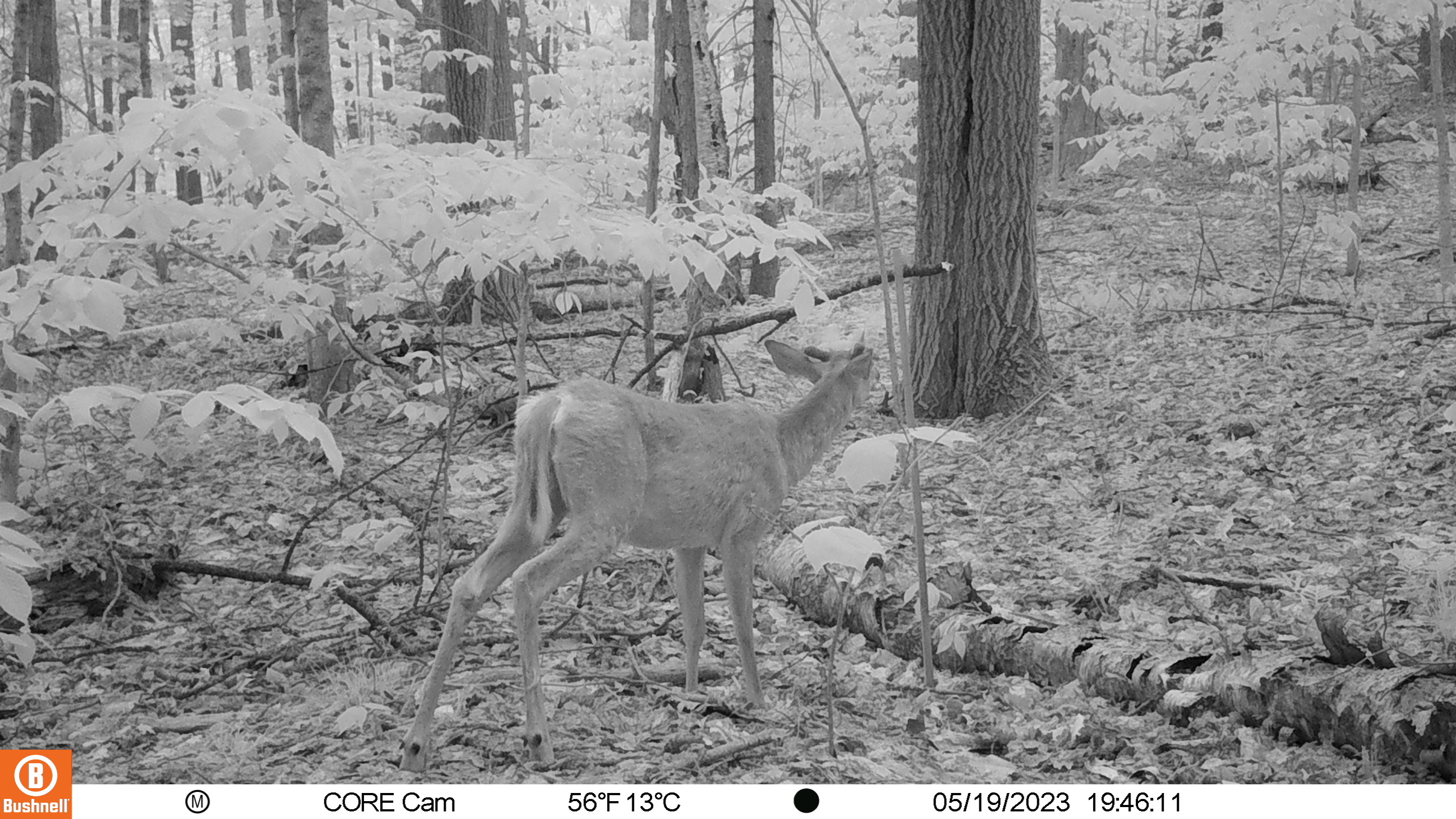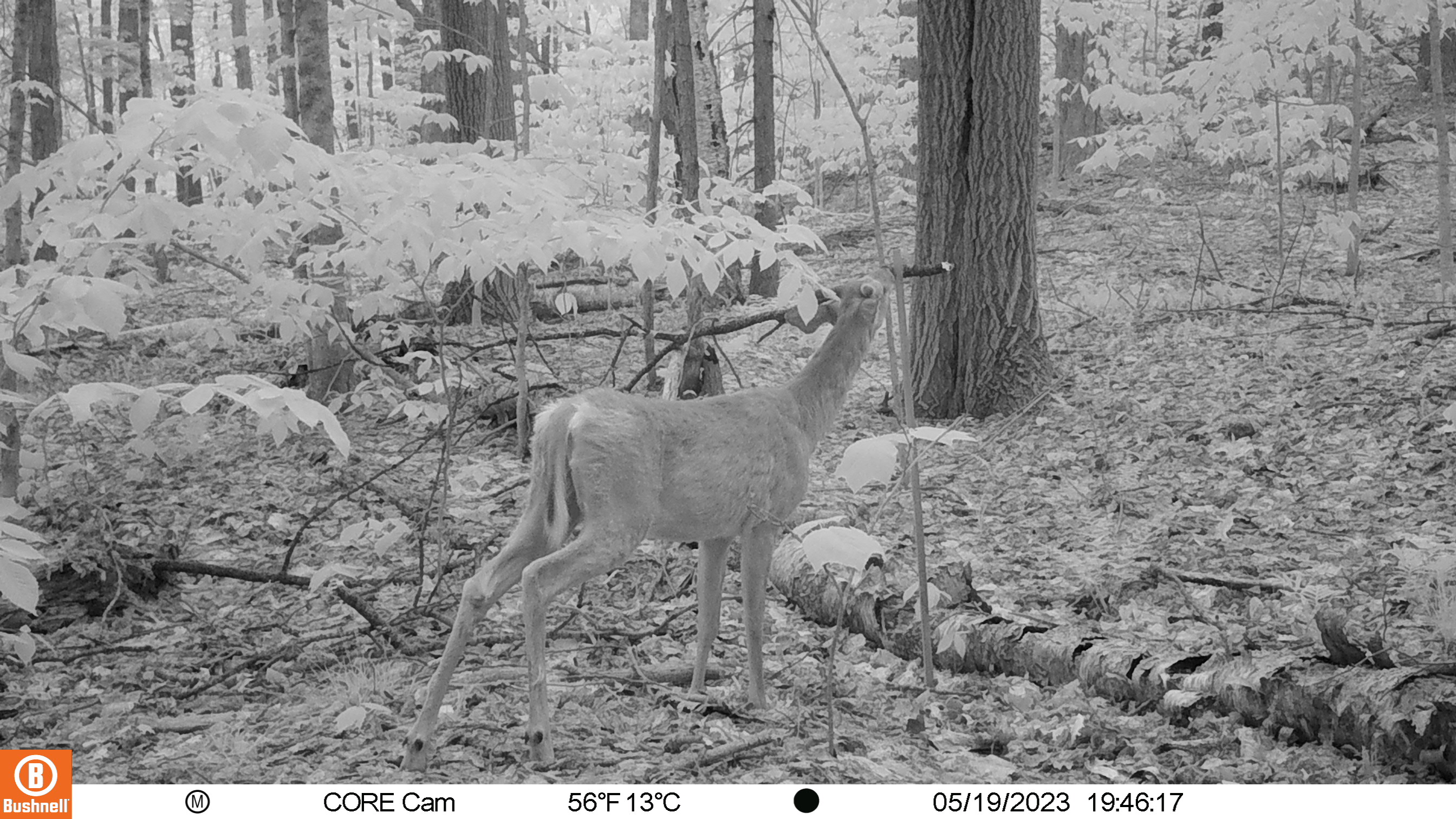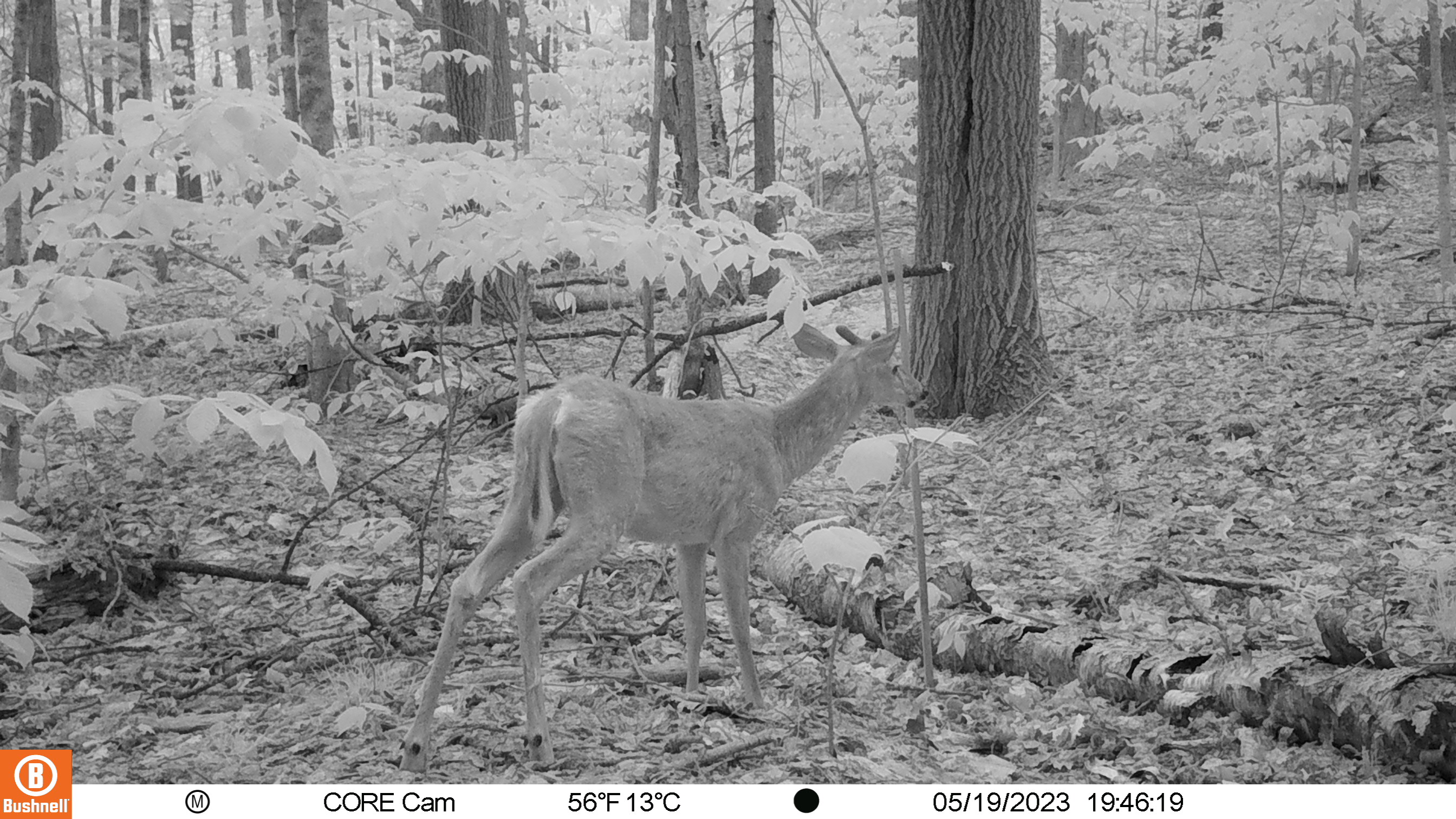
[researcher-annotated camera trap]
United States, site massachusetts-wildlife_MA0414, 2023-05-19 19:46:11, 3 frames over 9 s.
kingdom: Animalia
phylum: Chordata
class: Mammalia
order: Artiodactyla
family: Cervidae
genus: Odocoileus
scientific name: Odocoileus virginianus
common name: white-tailed deer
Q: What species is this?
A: White-tailed deer (Odocoileus virginianus).